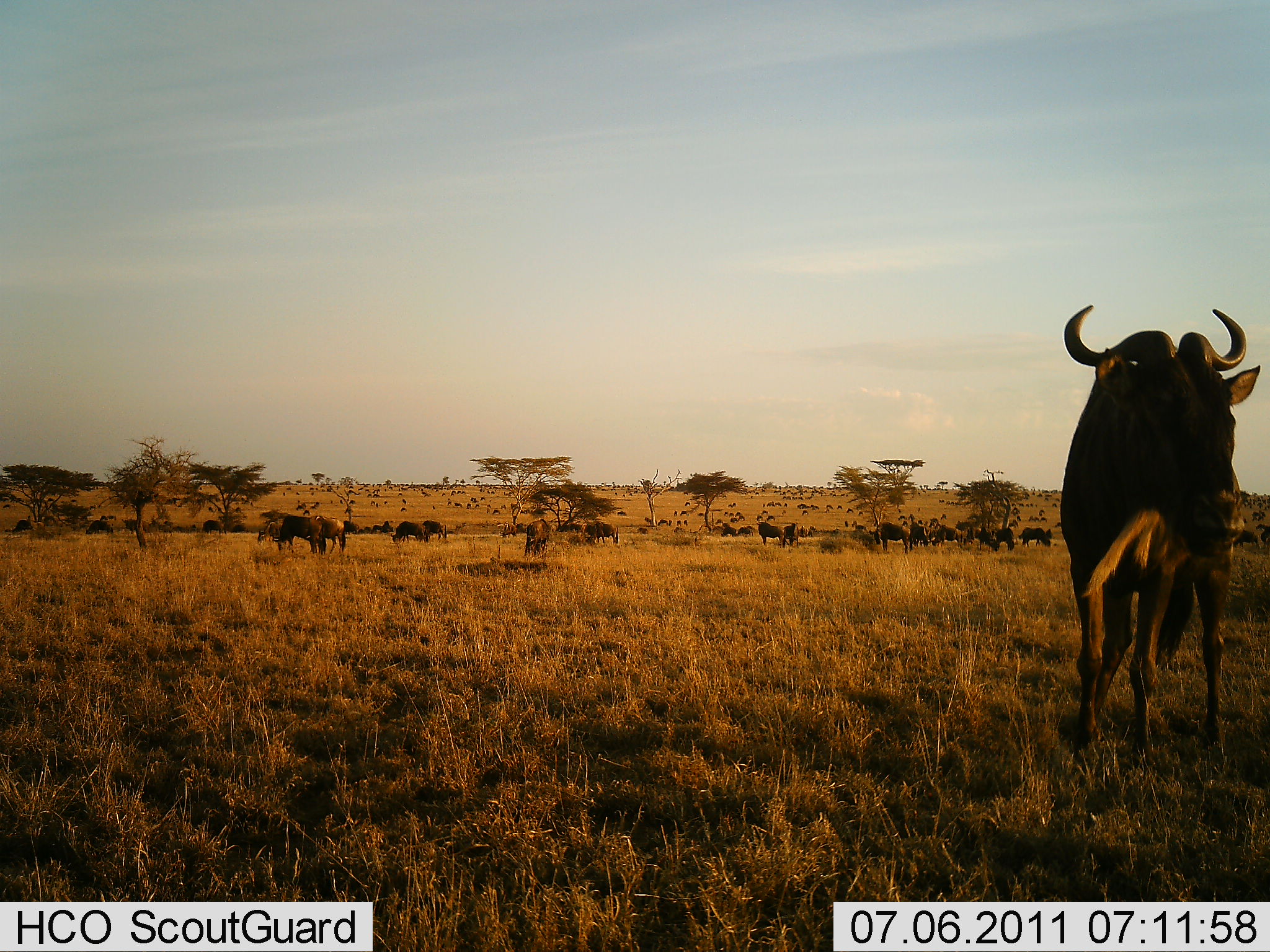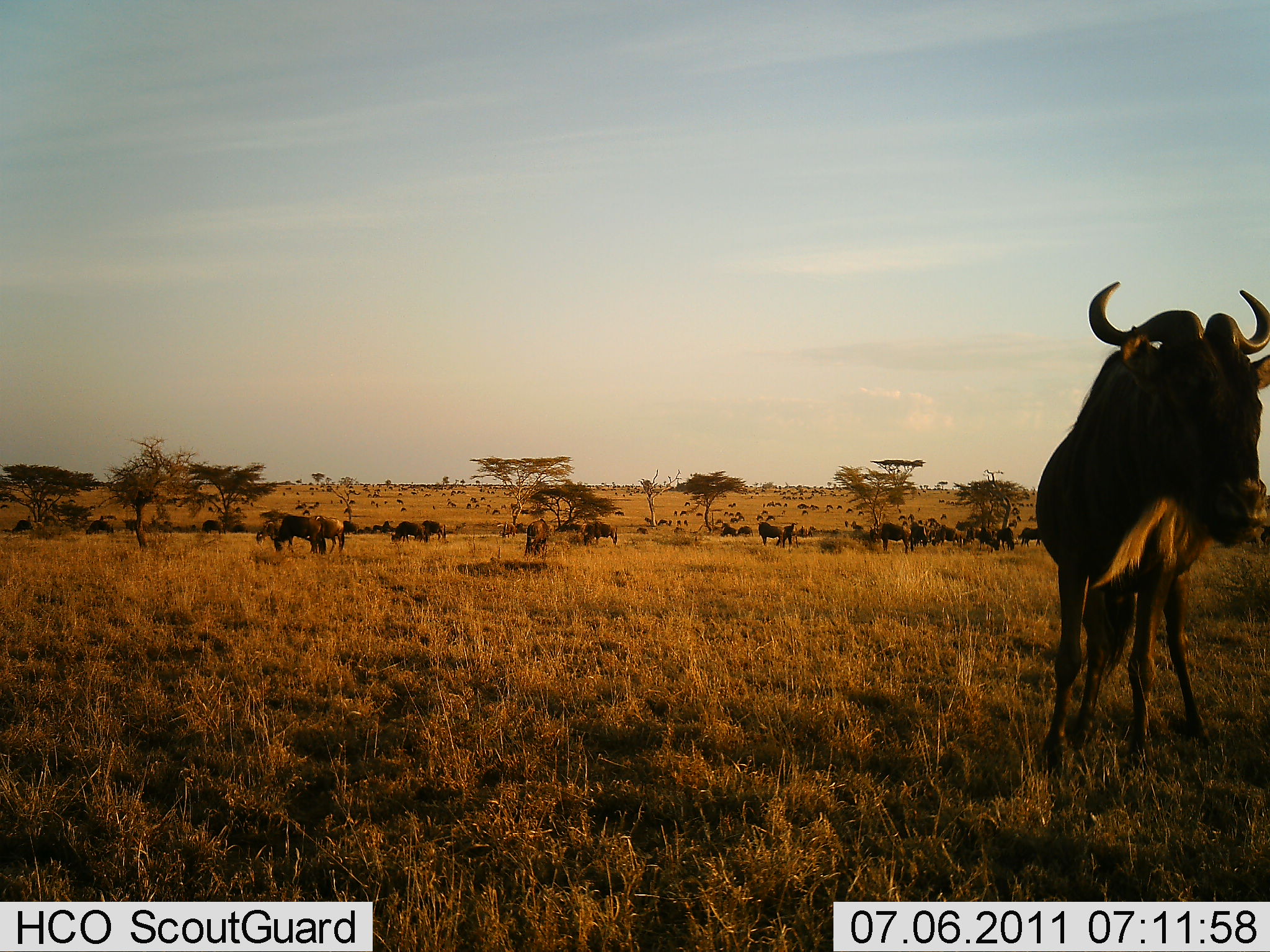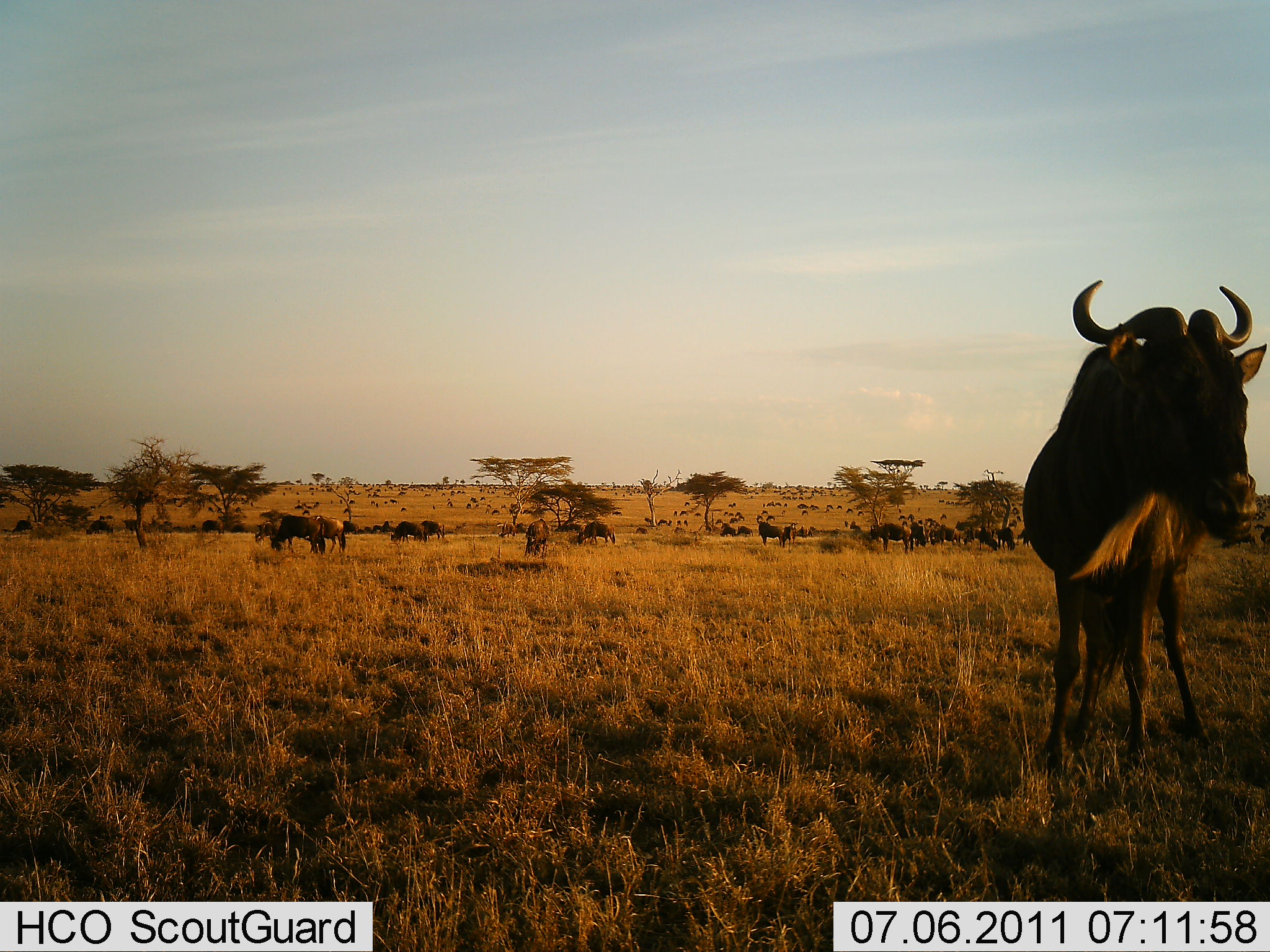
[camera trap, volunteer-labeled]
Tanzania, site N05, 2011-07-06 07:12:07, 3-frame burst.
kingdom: Animalia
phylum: Chordata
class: Mammalia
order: Artiodactyla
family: Bovidae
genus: Connochaetes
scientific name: Connochaetes taurinus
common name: blue wildebeest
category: wildebeest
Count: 11-50.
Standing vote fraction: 77%.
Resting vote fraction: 0%.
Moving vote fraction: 23%.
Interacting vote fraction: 8%.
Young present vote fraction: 0%.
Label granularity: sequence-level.